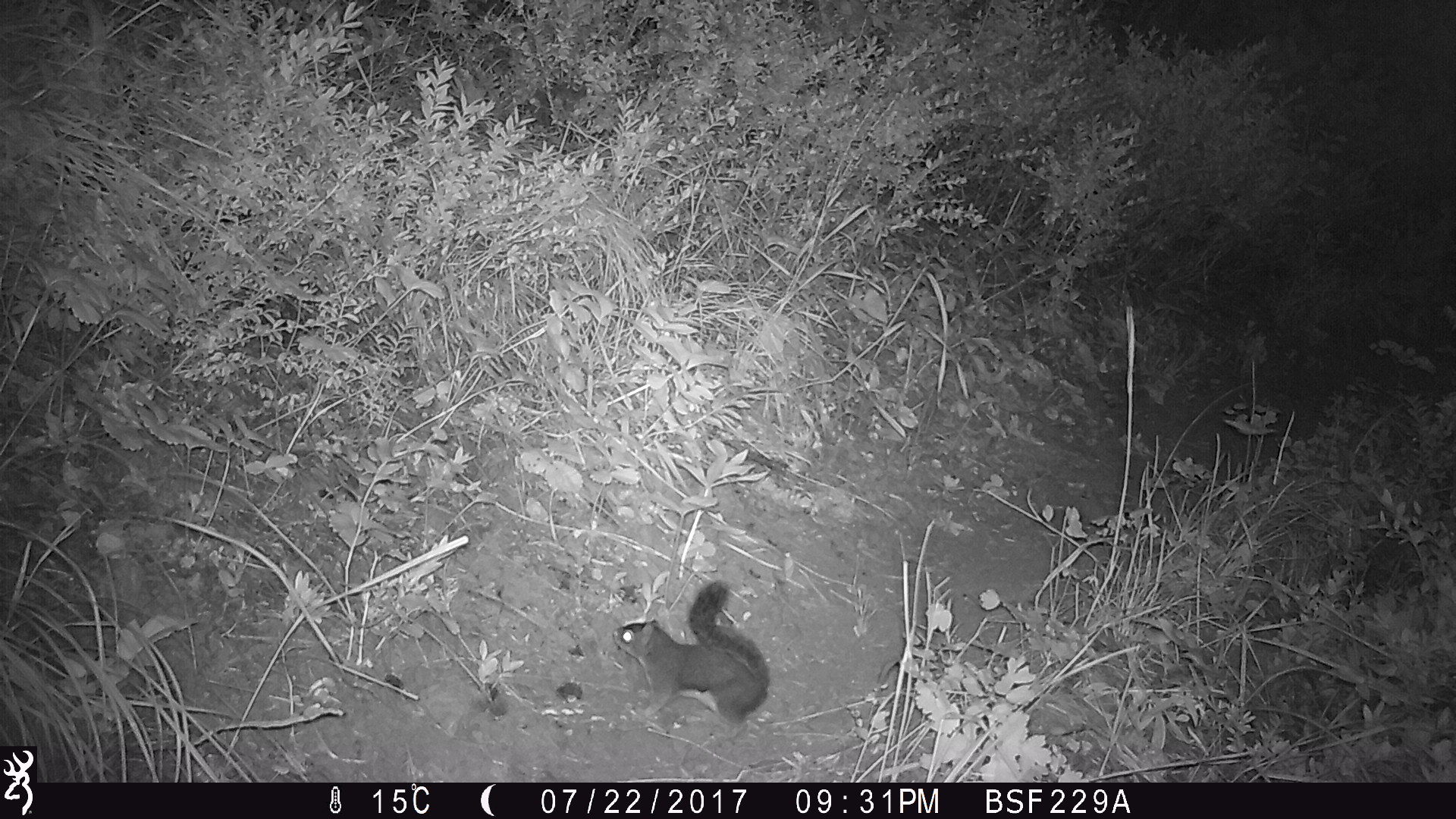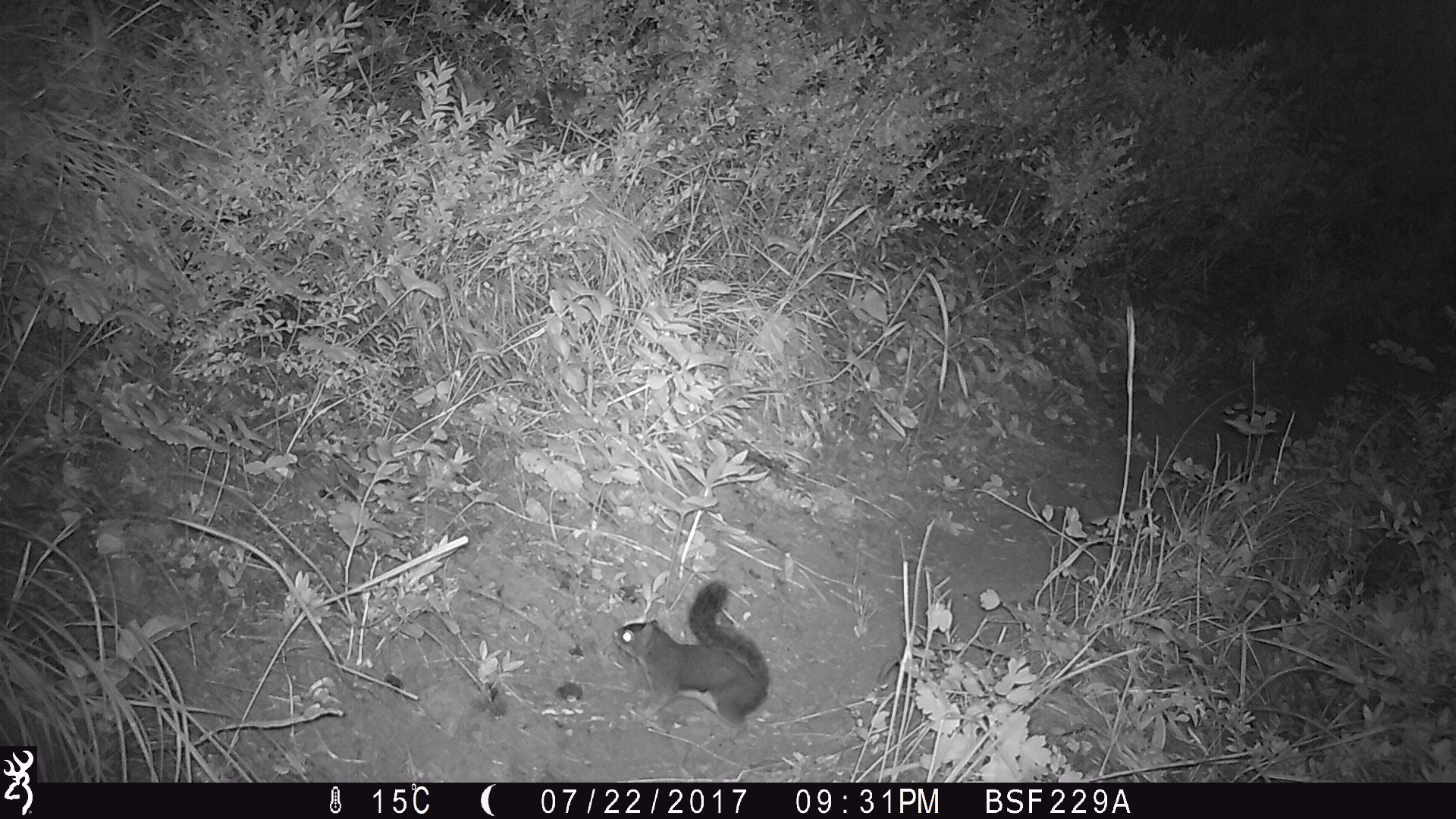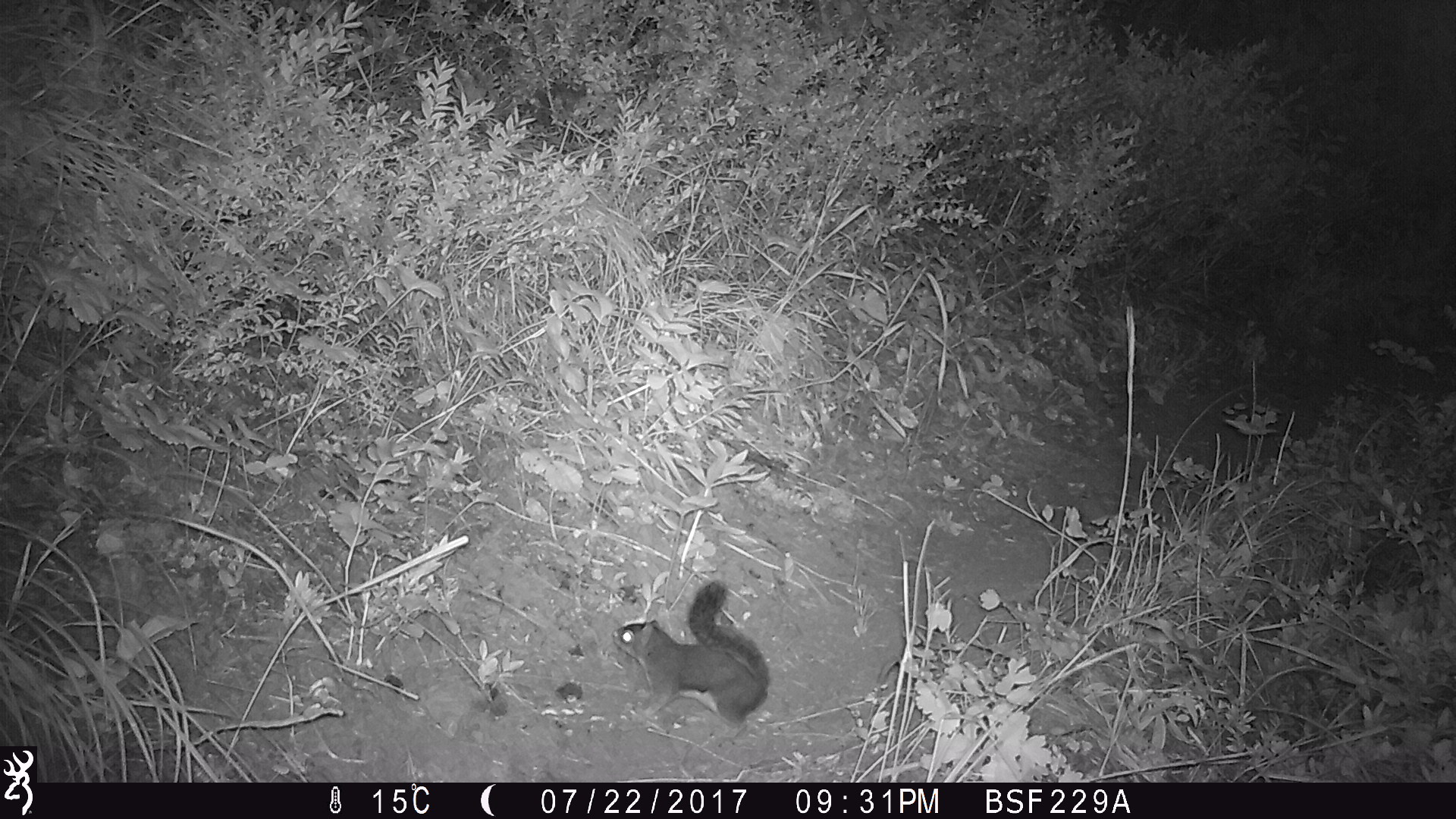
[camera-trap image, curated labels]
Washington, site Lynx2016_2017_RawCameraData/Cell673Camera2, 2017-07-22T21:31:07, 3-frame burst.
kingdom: Animalia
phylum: Chordata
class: Mammalia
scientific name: Mammalia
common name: small mammal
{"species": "small mammal (Mammalia)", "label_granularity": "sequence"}